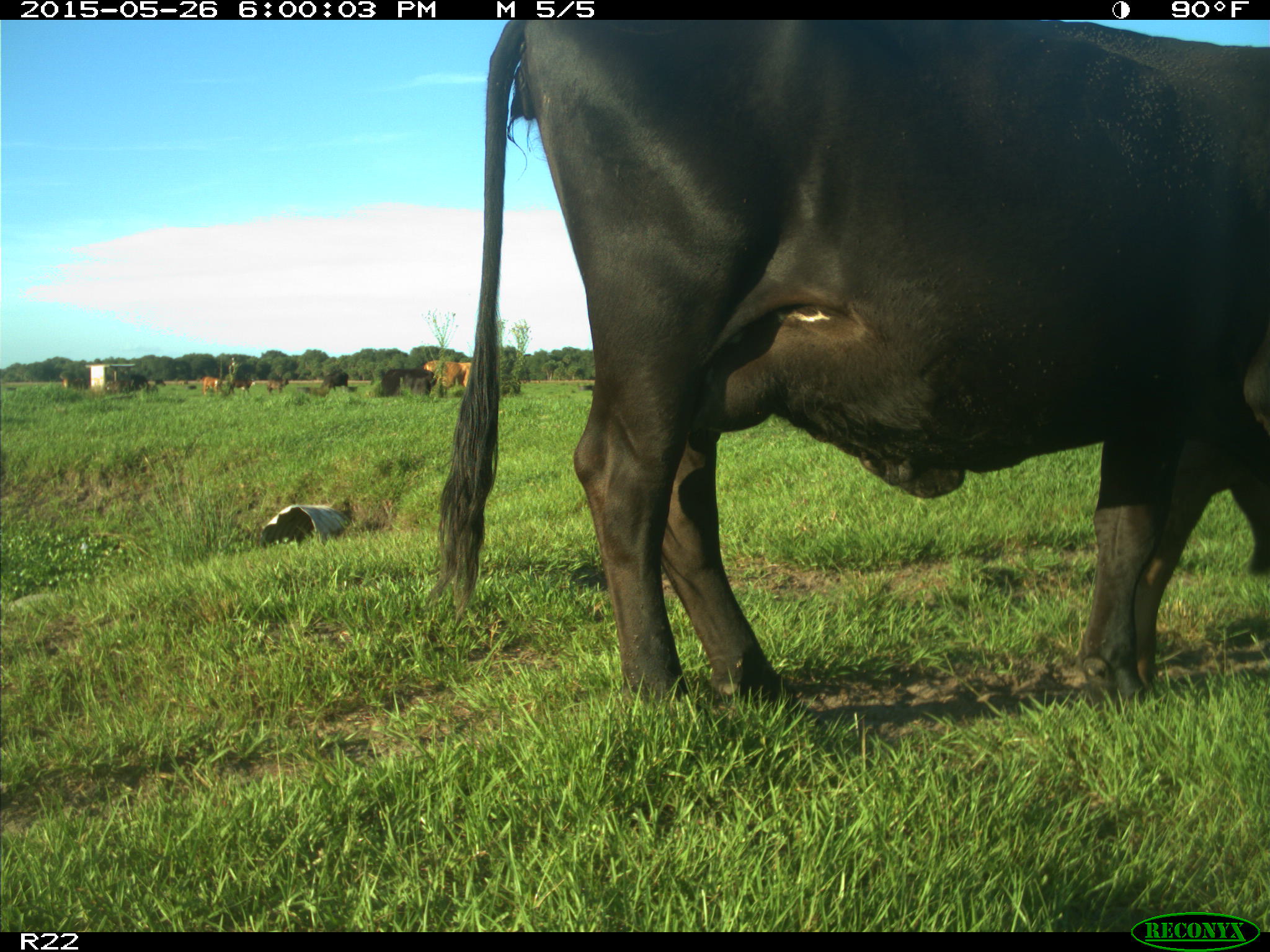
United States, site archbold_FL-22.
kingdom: Animalia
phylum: Chordata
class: Mammalia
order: Artiodactyla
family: Bovidae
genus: Bos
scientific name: Bos taurus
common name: domestic cow